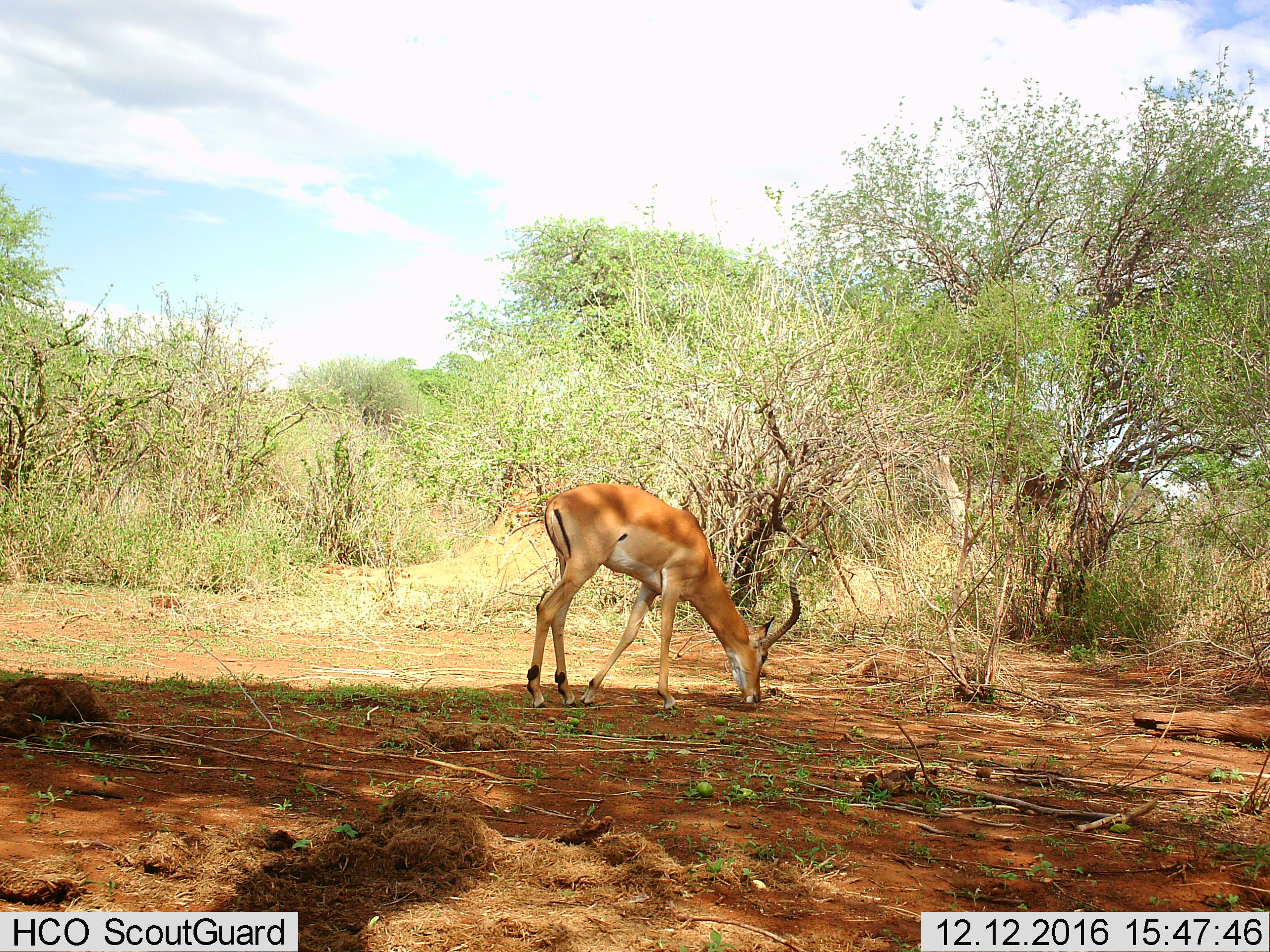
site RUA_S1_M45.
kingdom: Animalia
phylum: Chordata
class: Mammalia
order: Artiodactyla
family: Bovidae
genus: Aepyceros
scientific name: Aepyceros melampus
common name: impala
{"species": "impala (Aepyceros melampus)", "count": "1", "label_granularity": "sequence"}